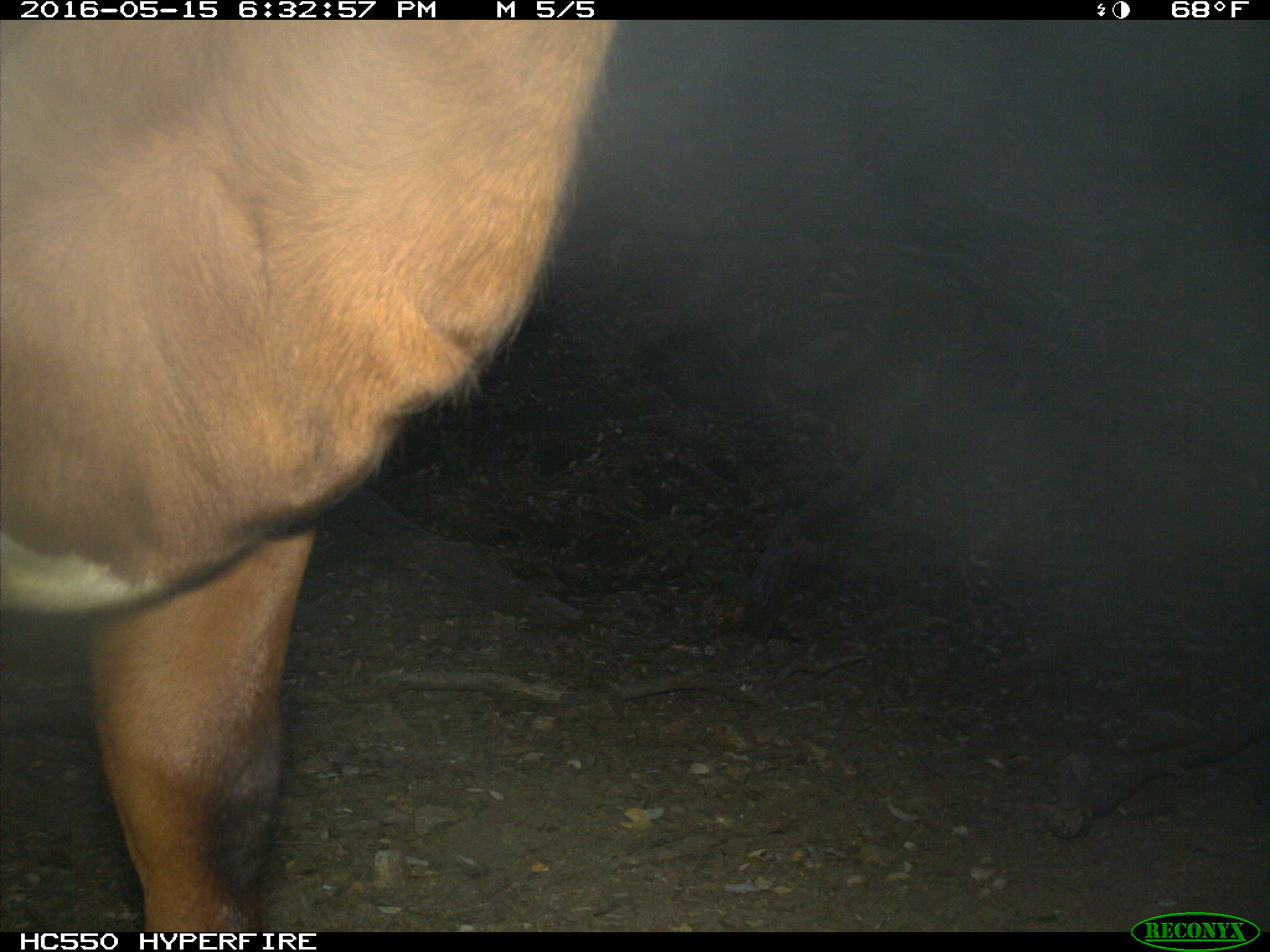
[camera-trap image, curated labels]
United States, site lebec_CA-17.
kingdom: Animalia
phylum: Chordata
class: Mammalia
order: Artiodactyla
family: Bovidae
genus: Bos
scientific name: Bos taurus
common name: domestic cow